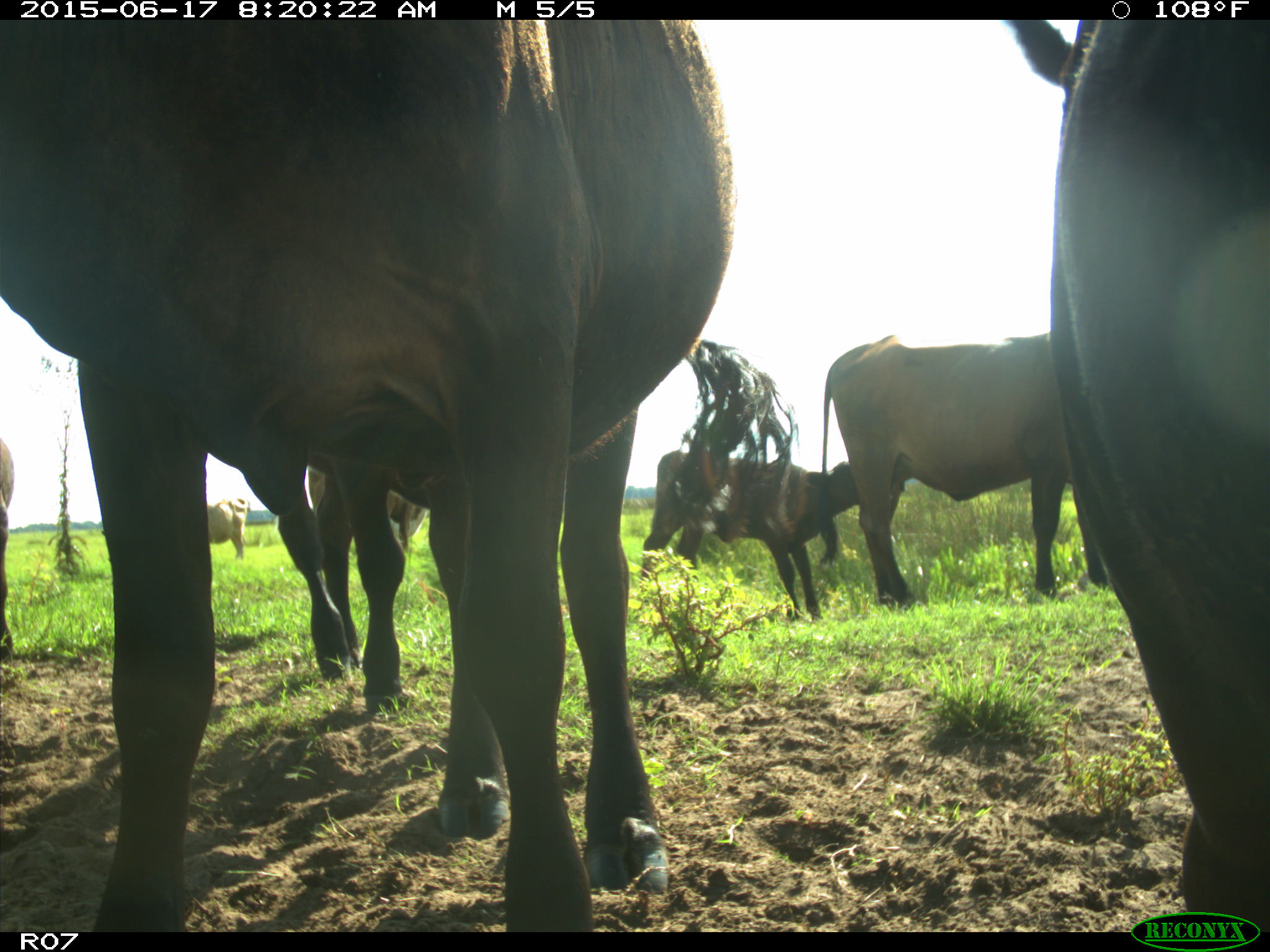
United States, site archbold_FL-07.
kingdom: Animalia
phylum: Chordata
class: Mammalia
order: Artiodactyla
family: Bovidae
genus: Bos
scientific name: Bos taurus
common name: domestic cow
Bos taurus (domestic cow).